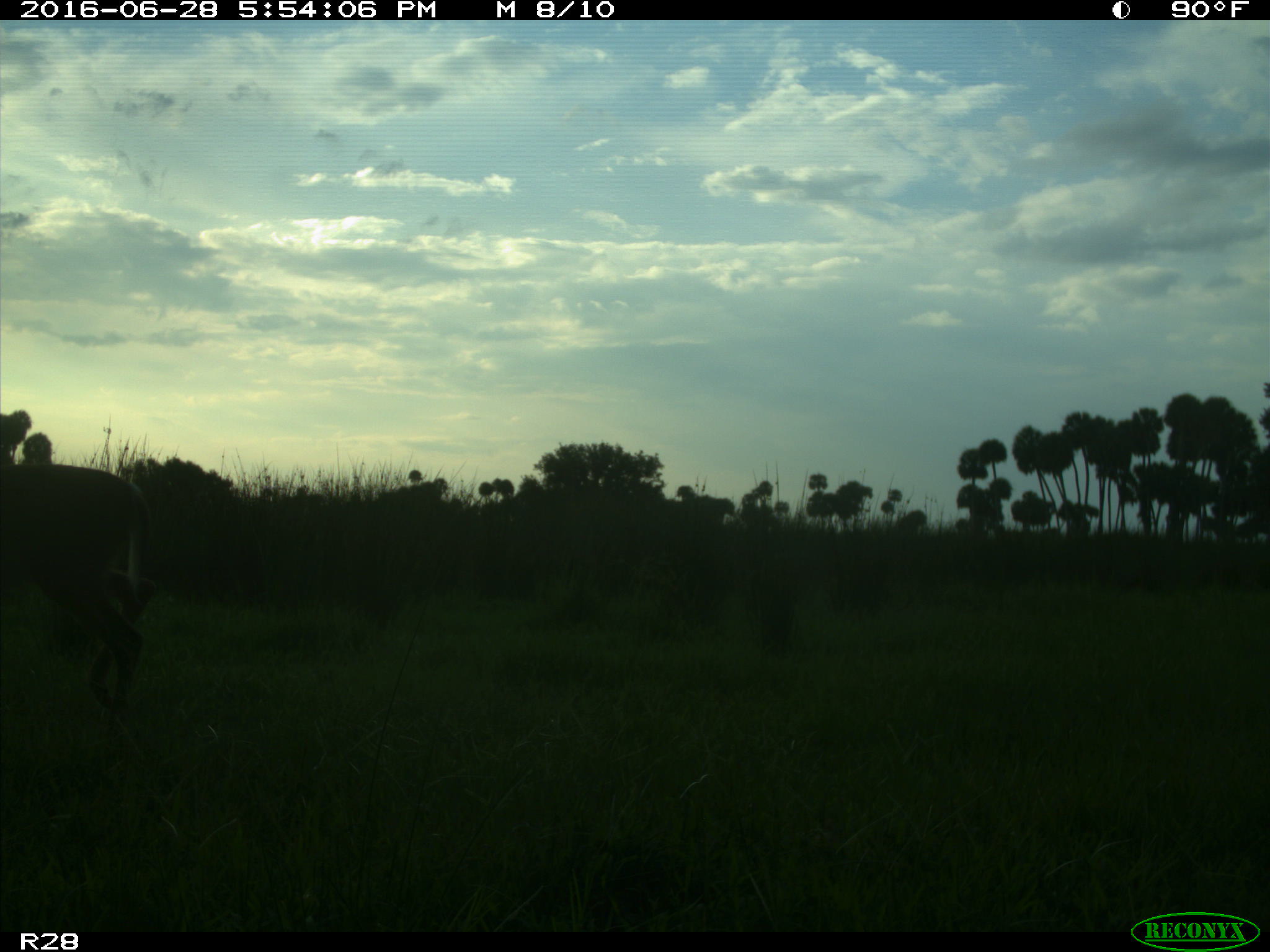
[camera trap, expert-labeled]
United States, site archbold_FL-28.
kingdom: Animalia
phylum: Chordata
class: Mammalia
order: Artiodactyla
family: Cervidae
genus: Odocoileus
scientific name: Odocoileus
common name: deer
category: unidentified deer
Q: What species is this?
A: Unidentified deer (deer) (Odocoileus).